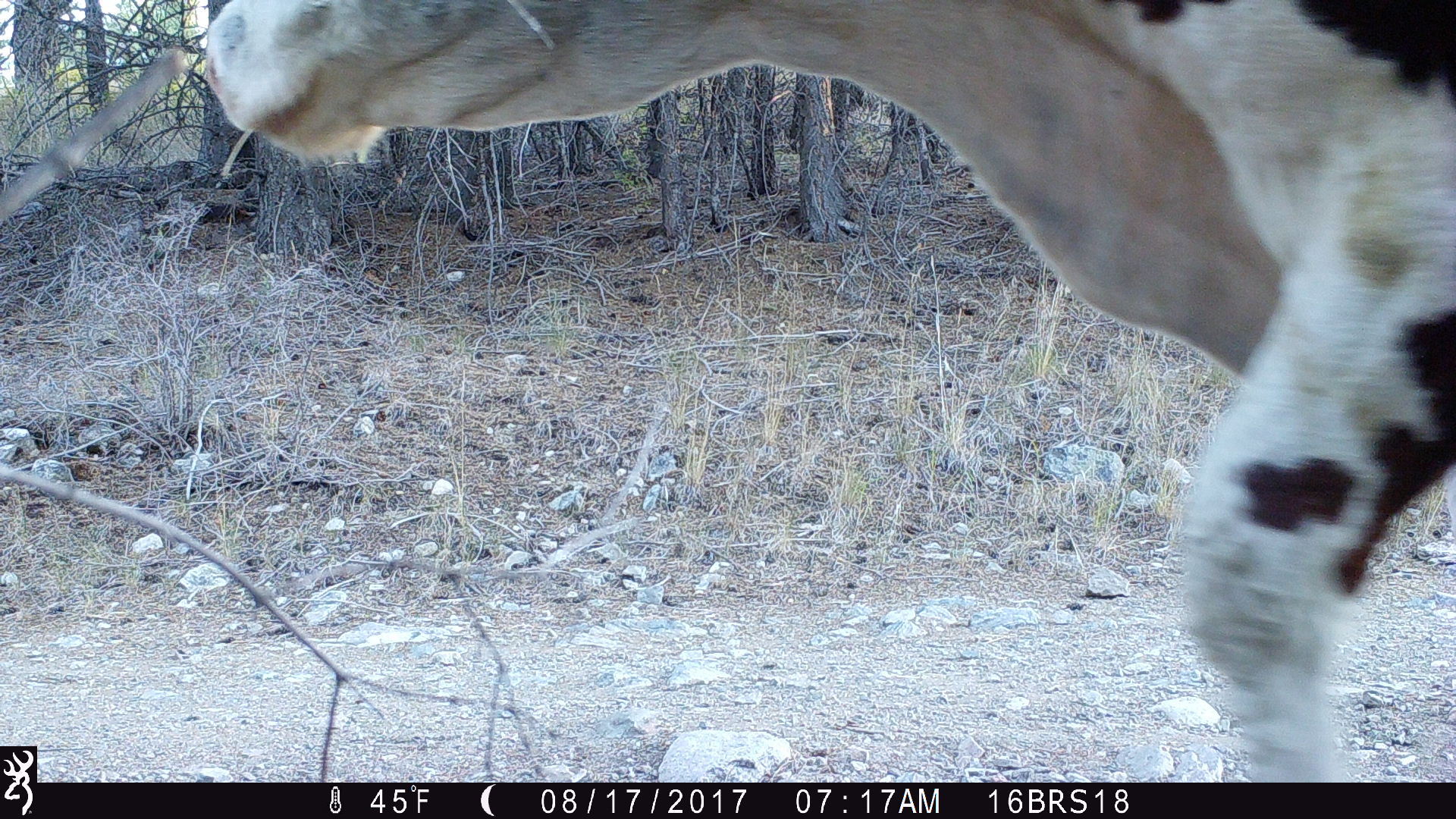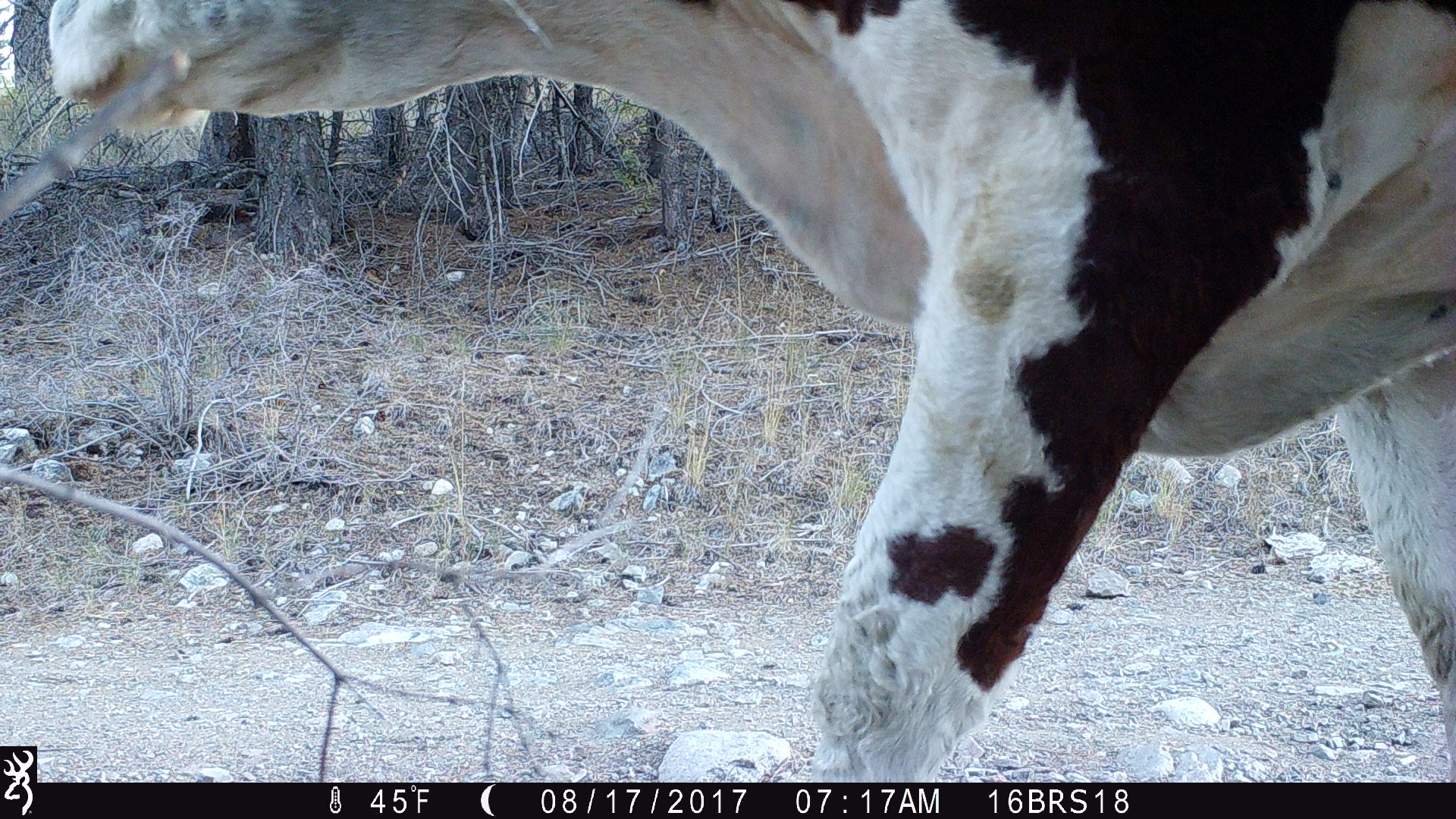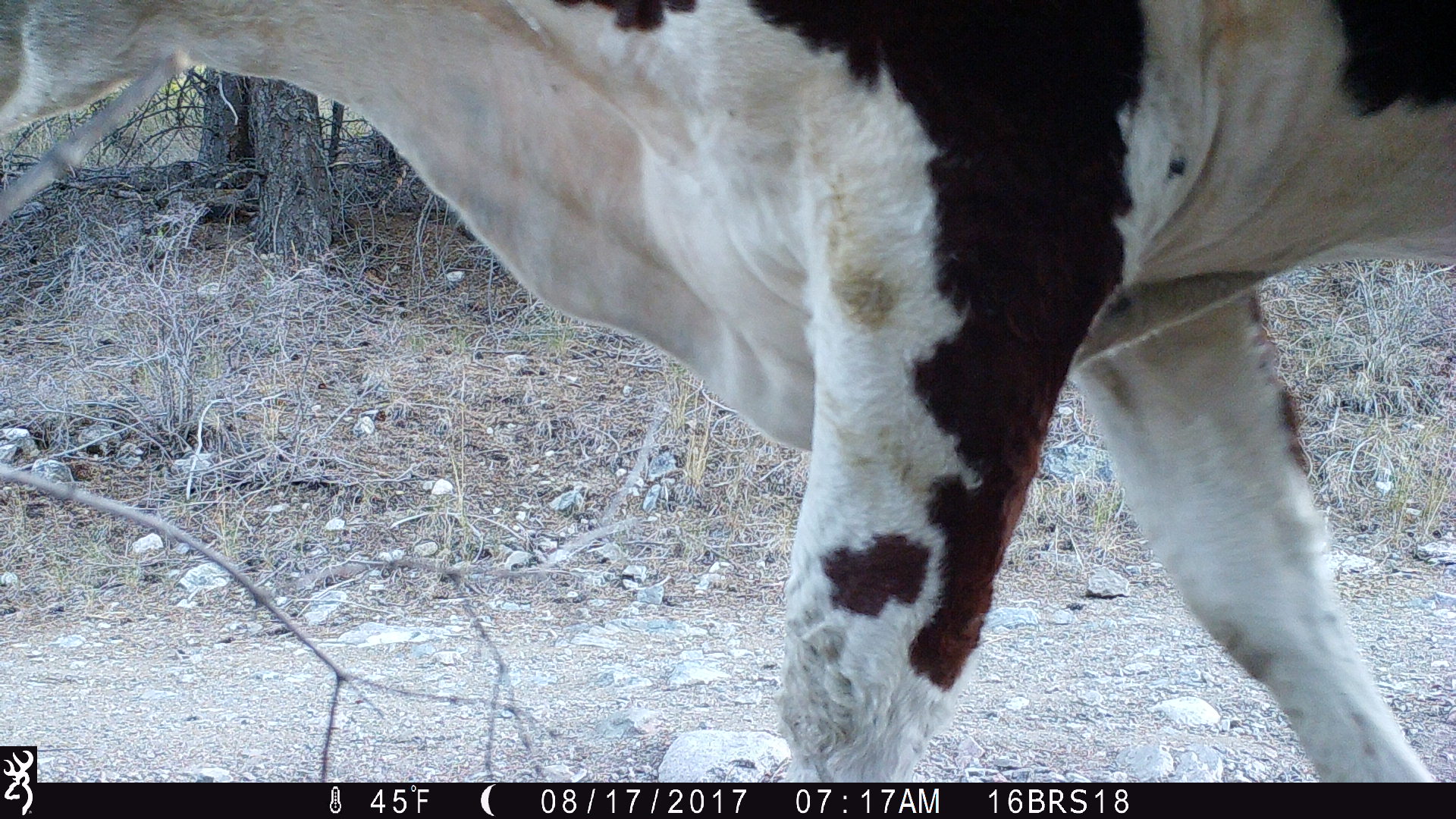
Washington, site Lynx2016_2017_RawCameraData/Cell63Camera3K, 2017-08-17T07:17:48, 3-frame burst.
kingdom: Animalia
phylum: Chordata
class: Mammalia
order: Artiodactyla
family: Bovidae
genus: Bos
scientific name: Bos taurus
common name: domestic cattle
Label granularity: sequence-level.